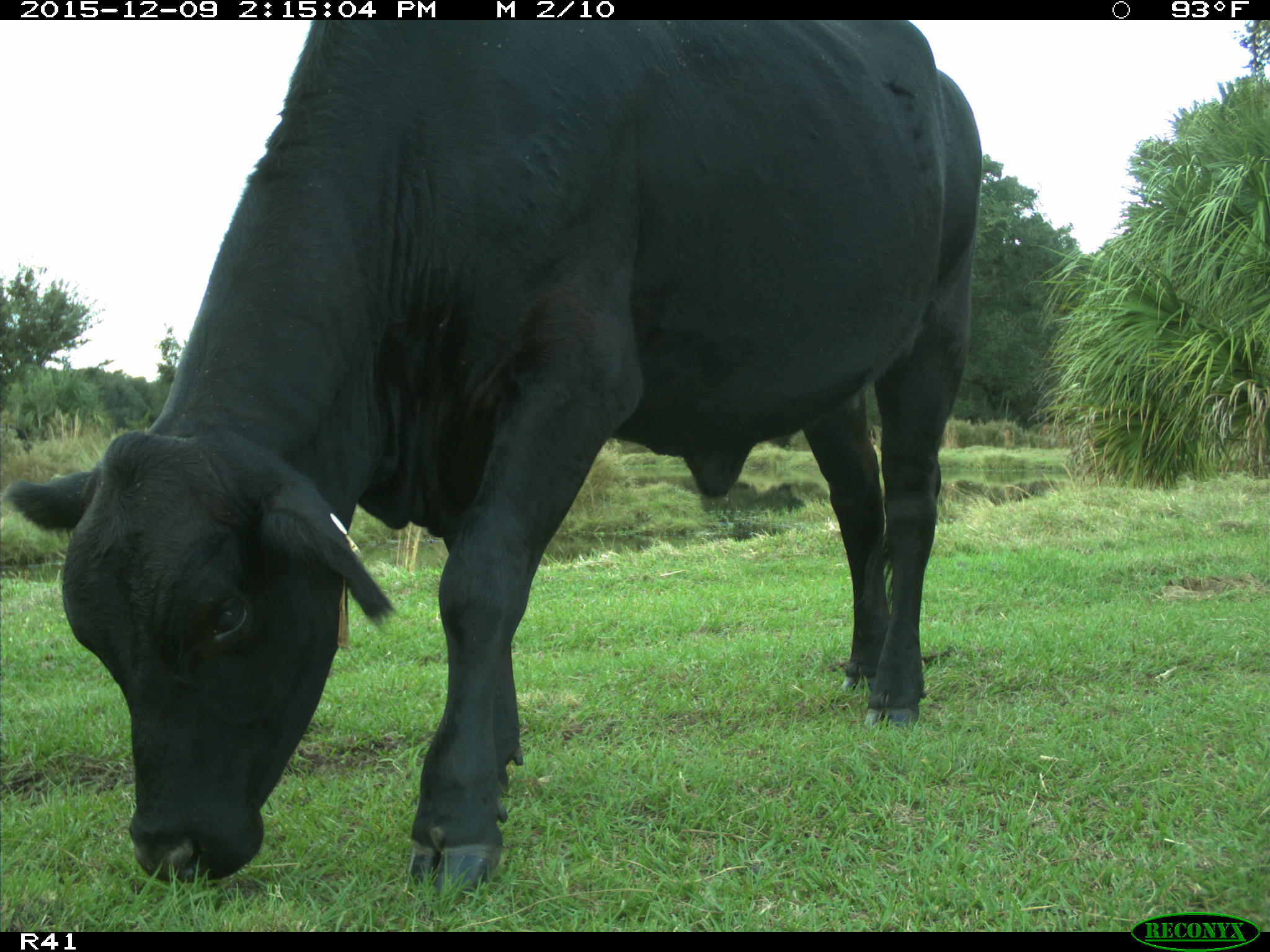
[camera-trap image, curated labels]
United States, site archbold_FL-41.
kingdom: Animalia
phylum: Chordata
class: Mammalia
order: Artiodactyla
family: Bovidae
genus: Bos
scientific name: Bos taurus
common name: domestic cow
Bos taurus (domestic cow).